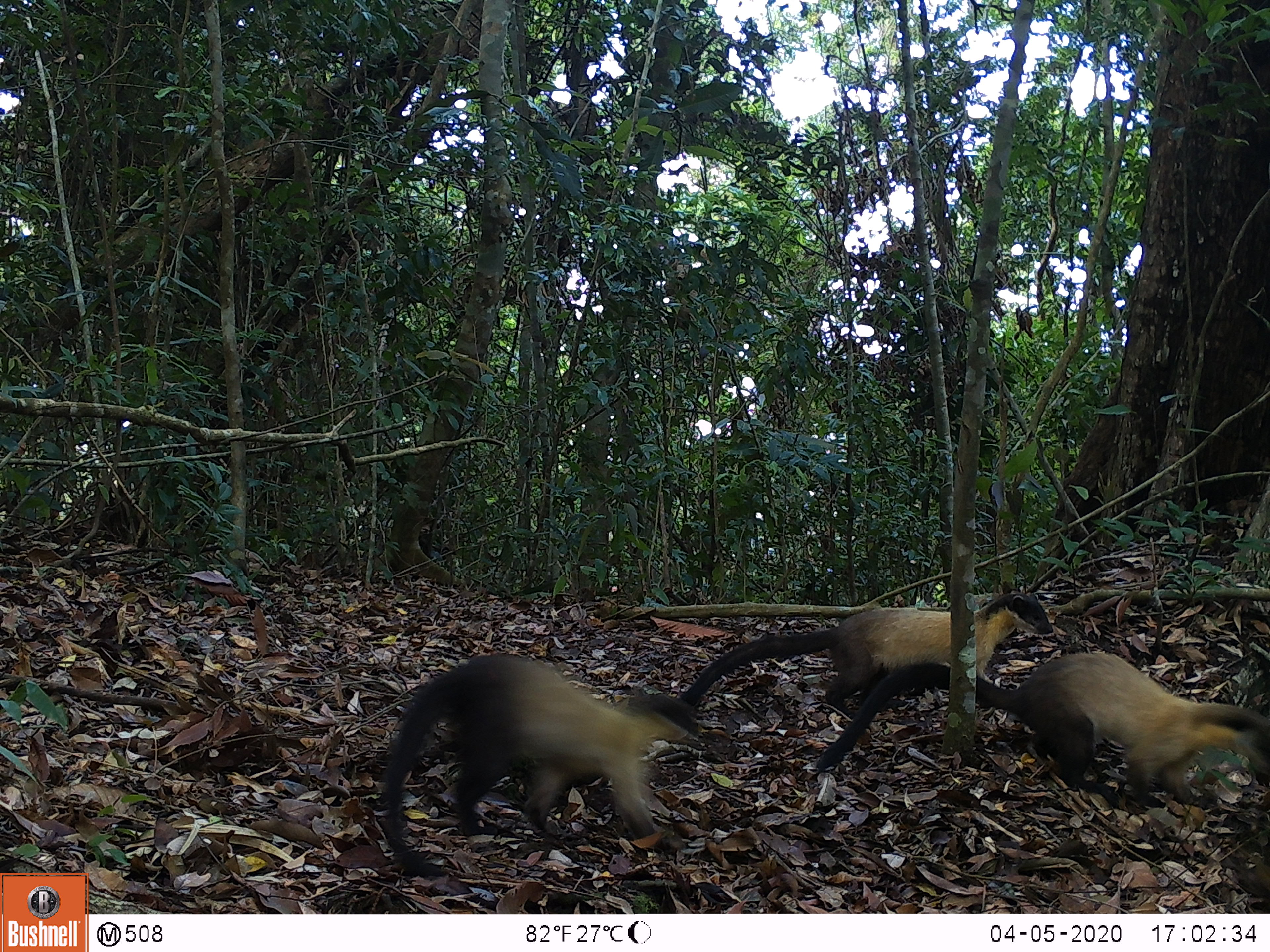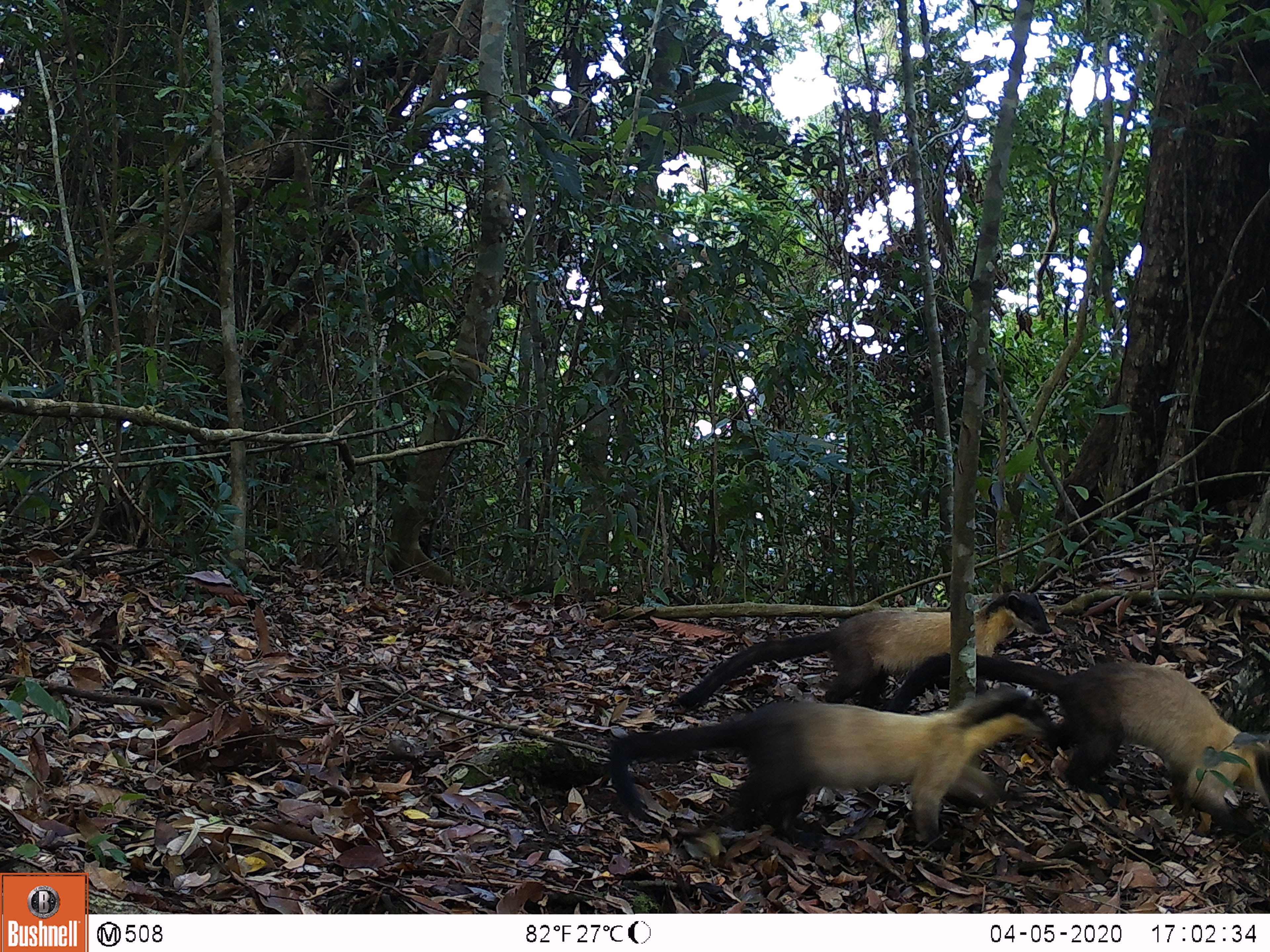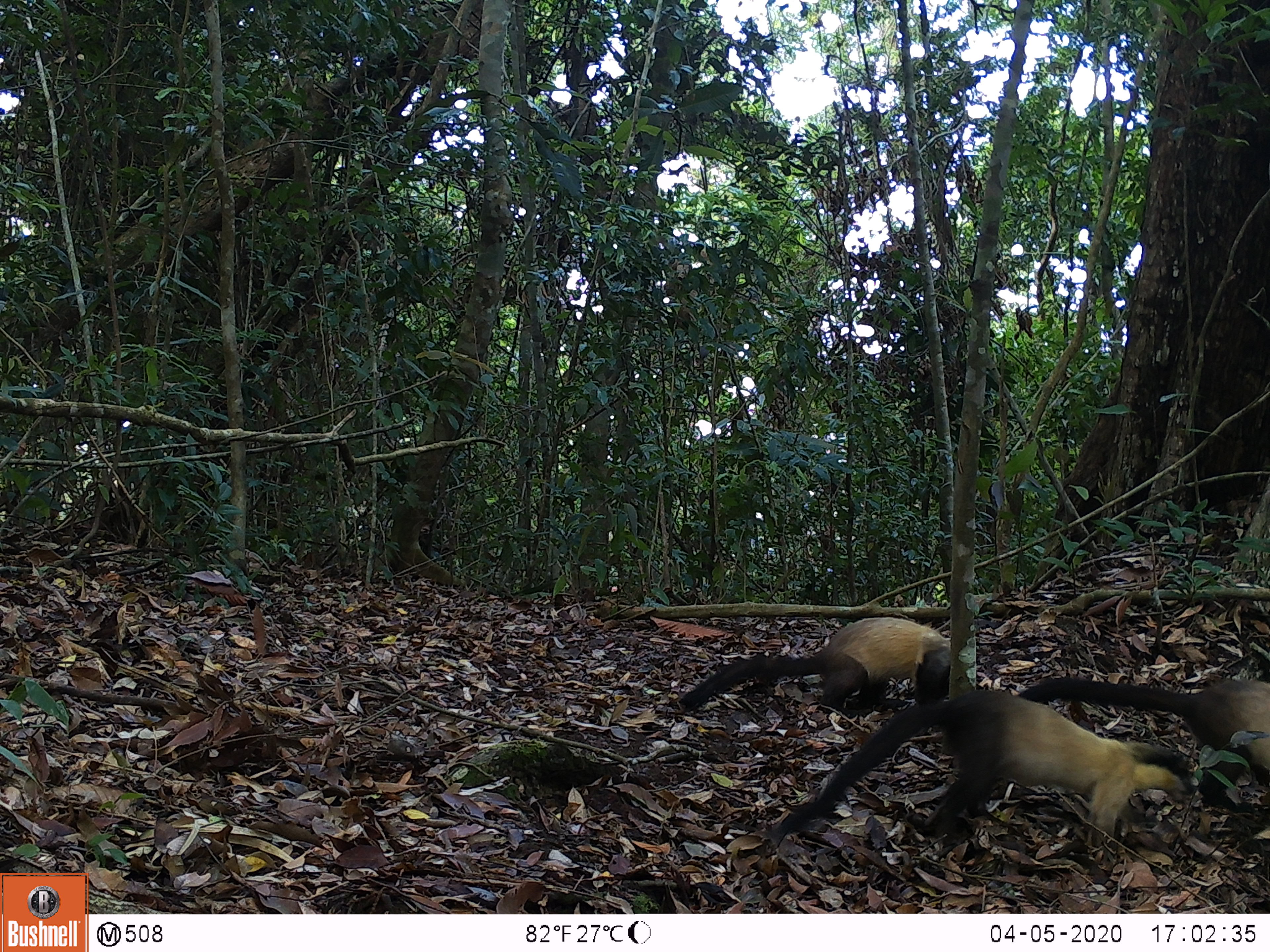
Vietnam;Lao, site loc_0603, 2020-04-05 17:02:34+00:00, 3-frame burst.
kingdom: Animalia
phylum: Chordata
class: Mammalia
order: Carnivora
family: Mustelidae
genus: Martes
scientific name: Martes flavigula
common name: yellow-throated marten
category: yellow throated marten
Yellow throated marten (yellow-throated marten) (Martes flavigula). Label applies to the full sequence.